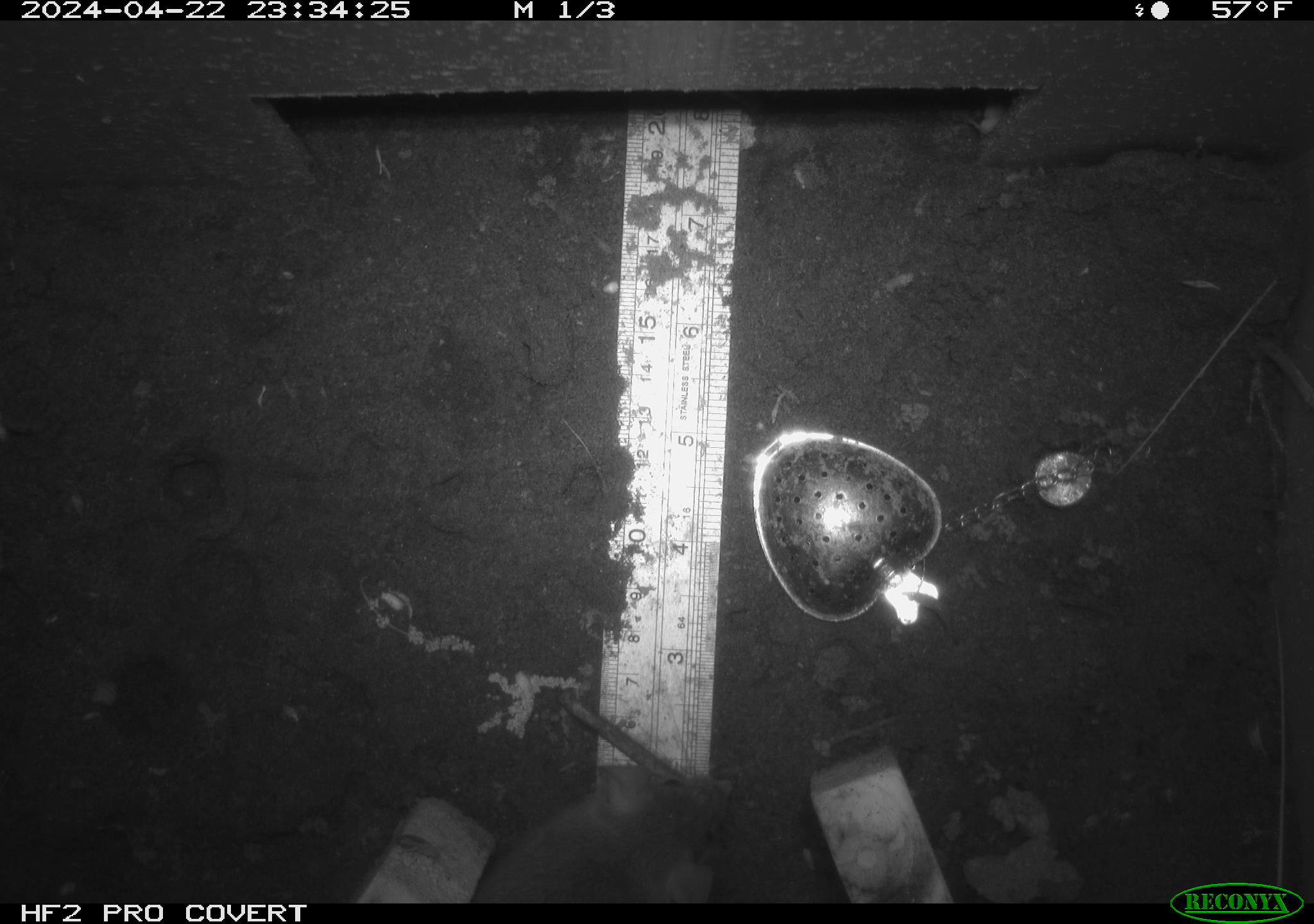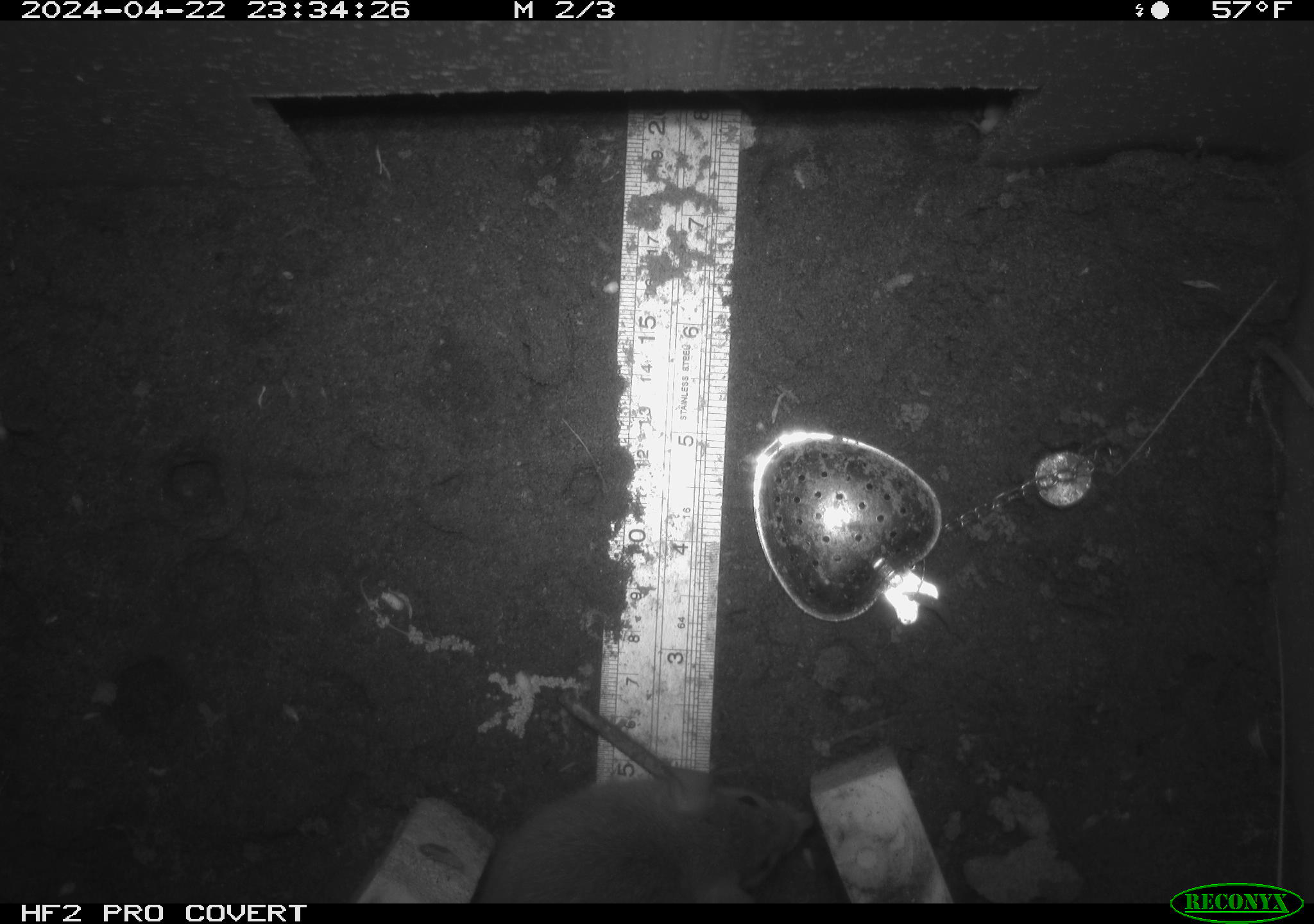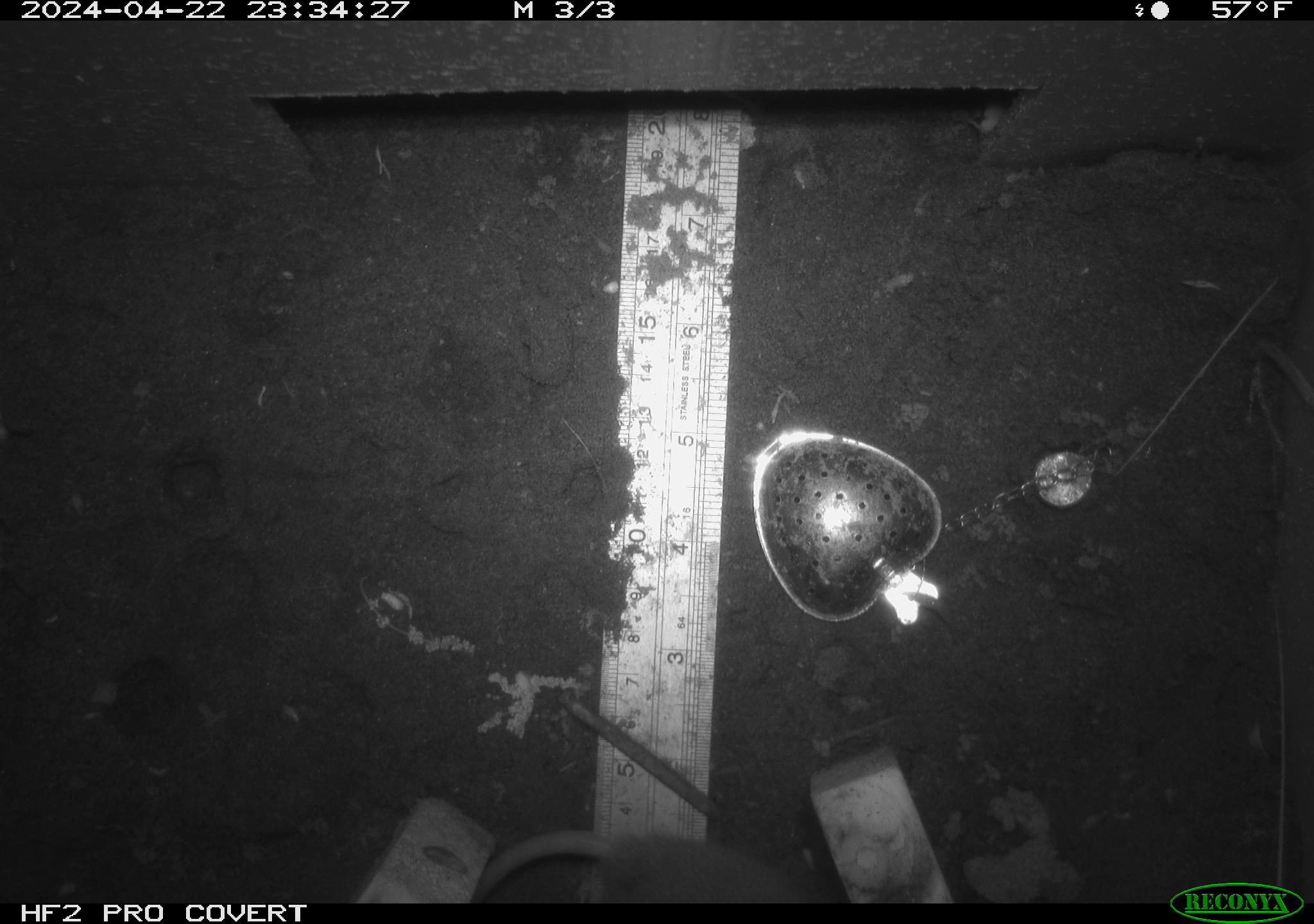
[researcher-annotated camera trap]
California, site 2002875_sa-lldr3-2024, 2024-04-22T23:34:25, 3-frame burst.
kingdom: Animalia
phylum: Chordata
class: Mammalia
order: Rodentia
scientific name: Rodentia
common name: rodent